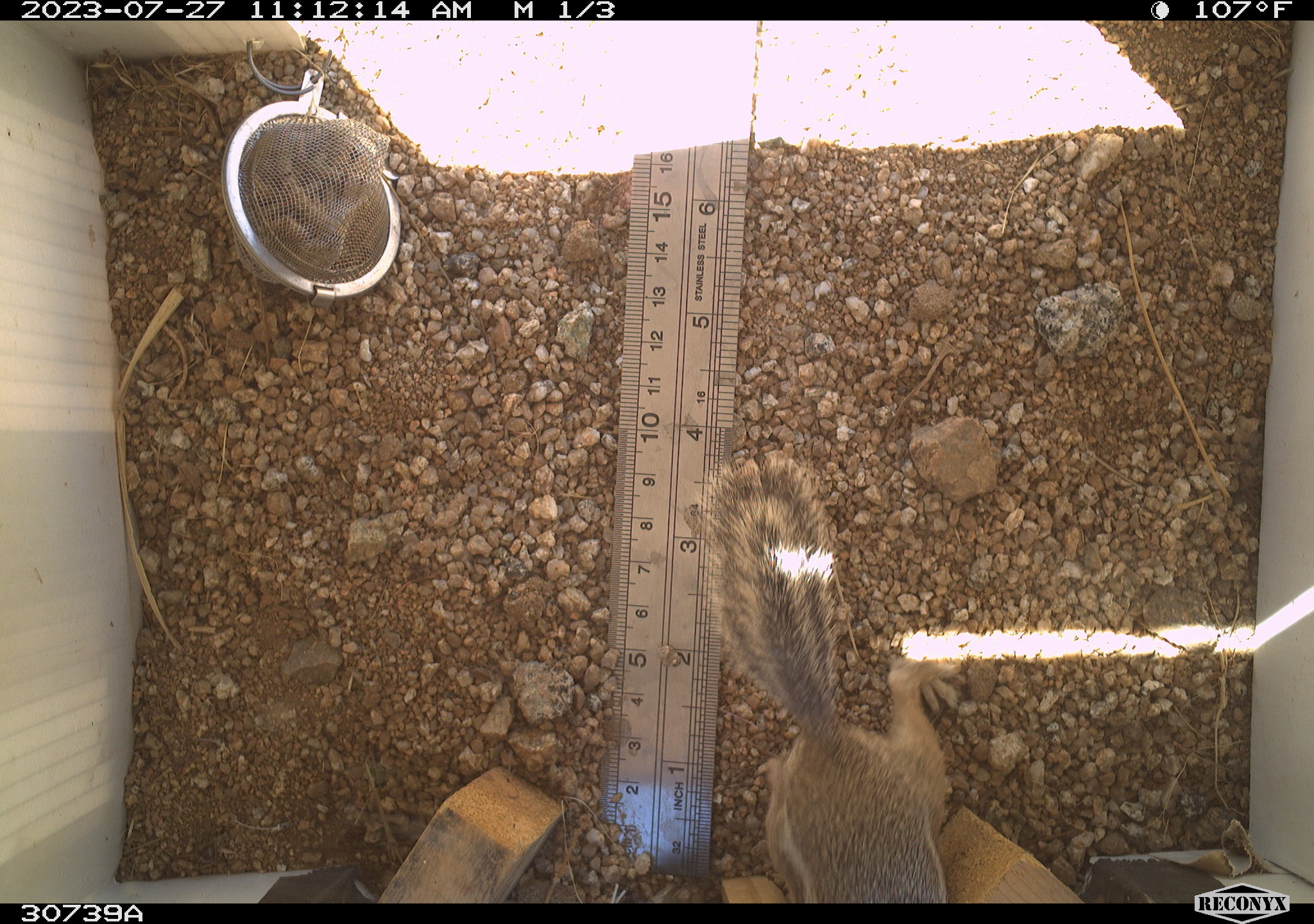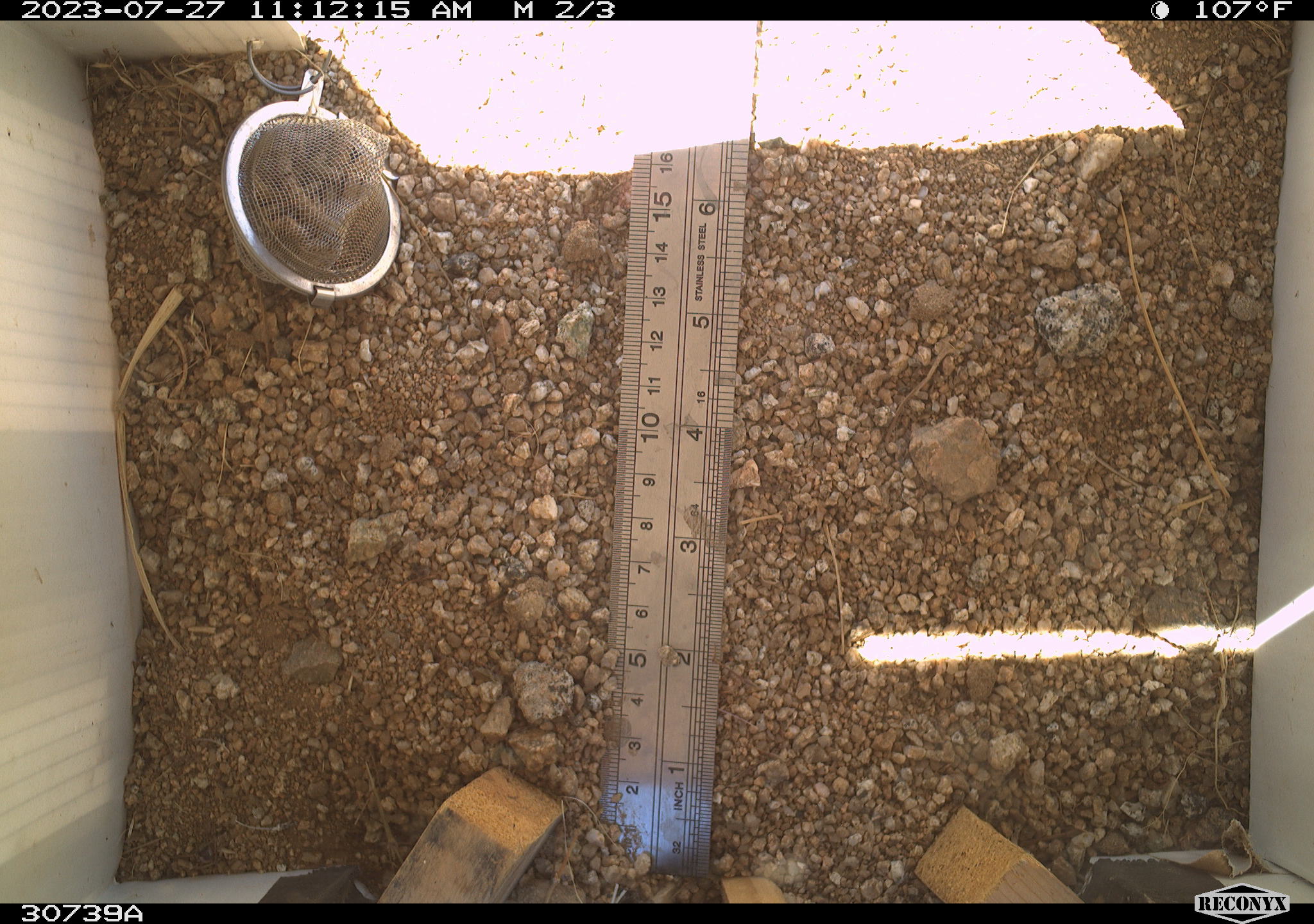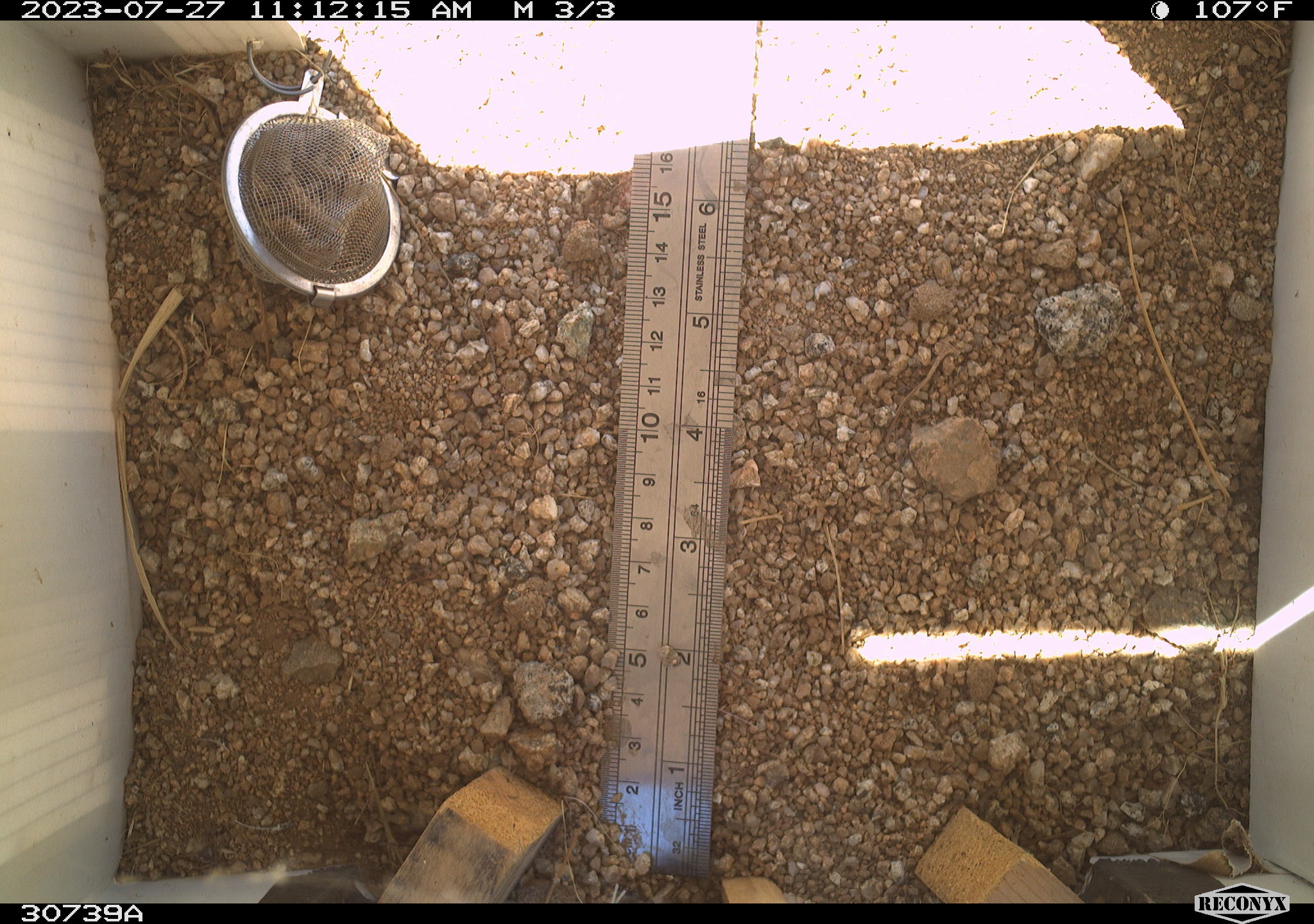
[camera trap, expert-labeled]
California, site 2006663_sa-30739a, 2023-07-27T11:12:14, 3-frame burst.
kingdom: Animalia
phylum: Chordata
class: Mammalia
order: Rodentia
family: Sciuridae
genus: Ammospermophilus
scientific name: Ammospermophilus leucurus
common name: white-tailed antelope squirrel